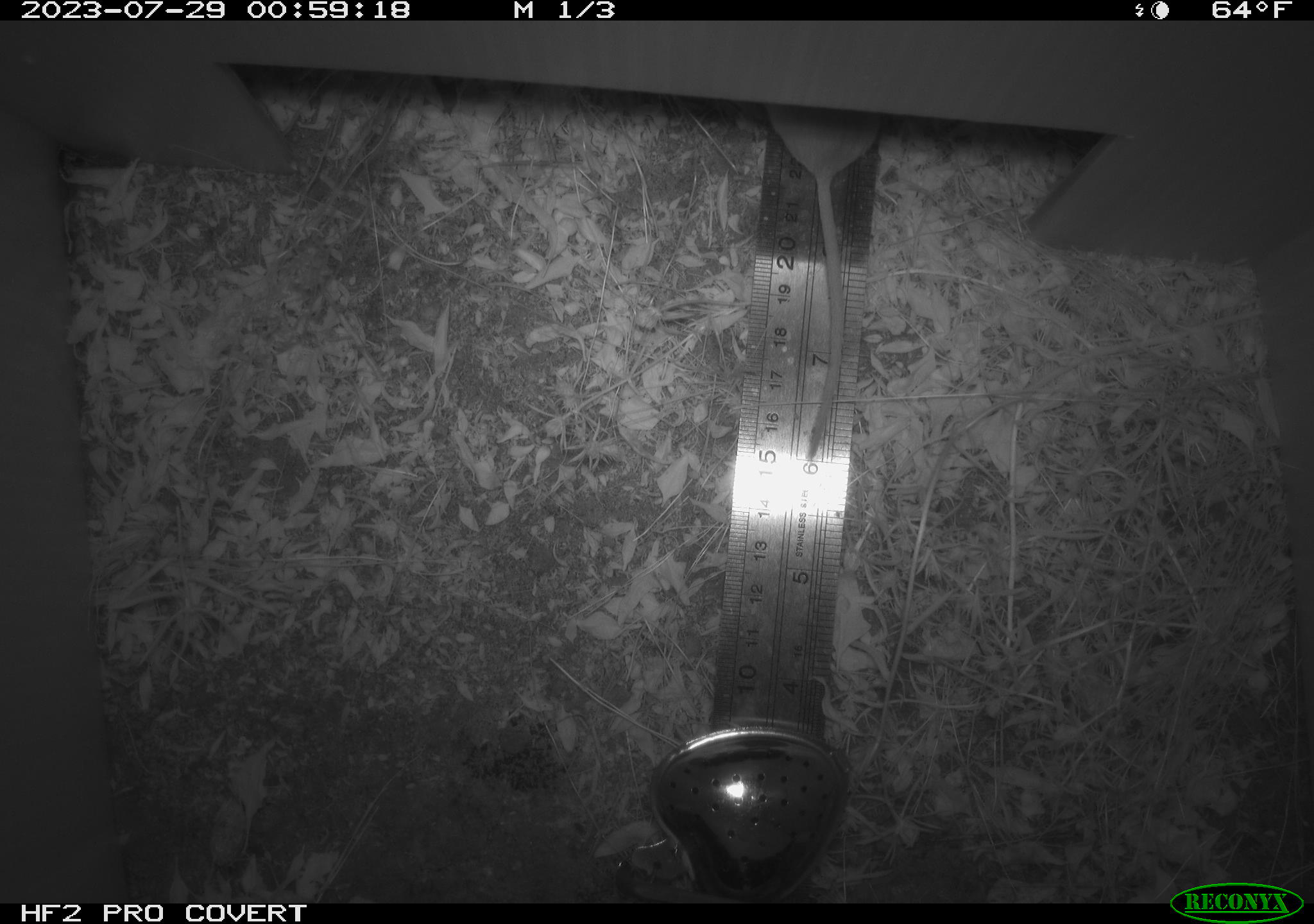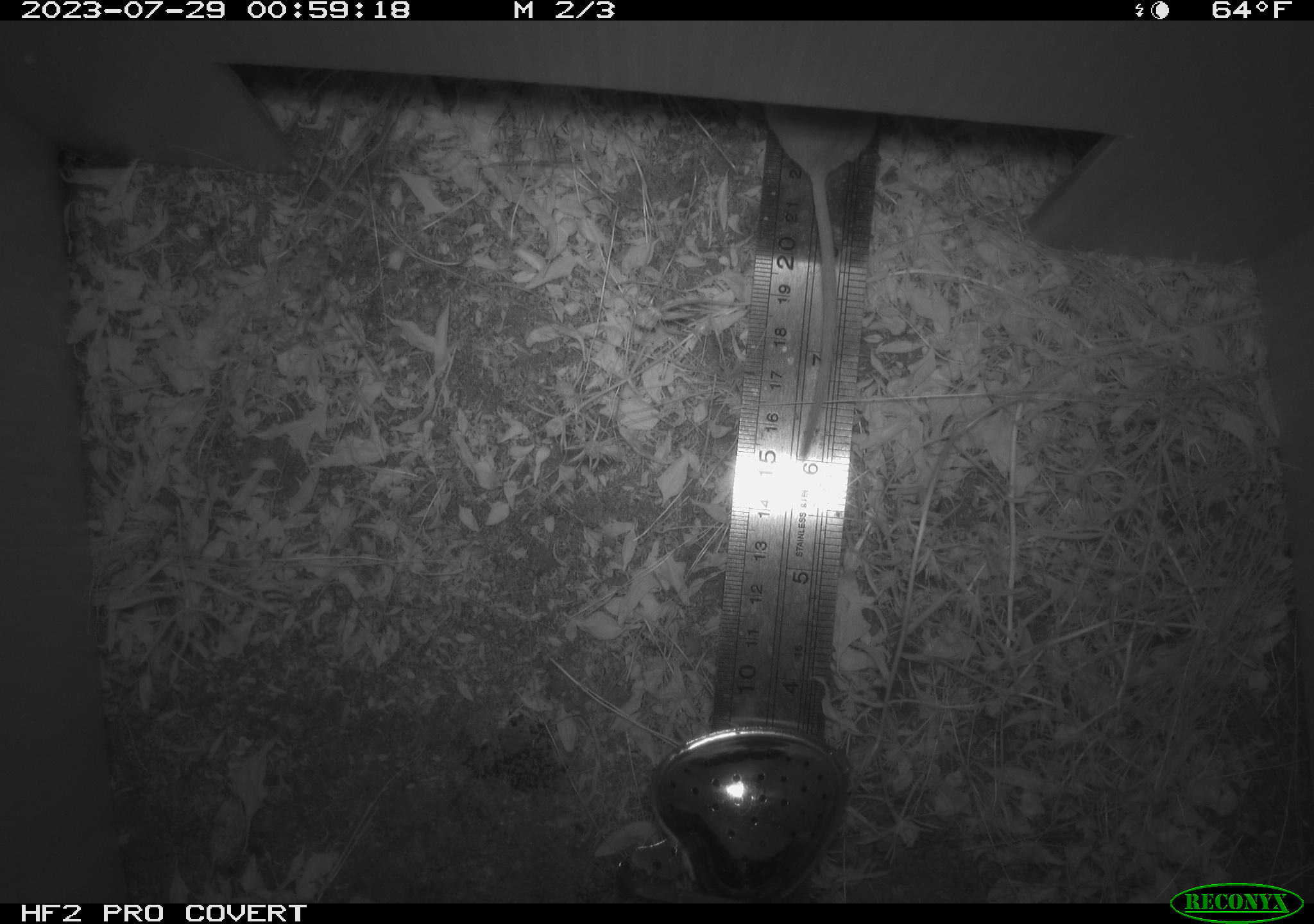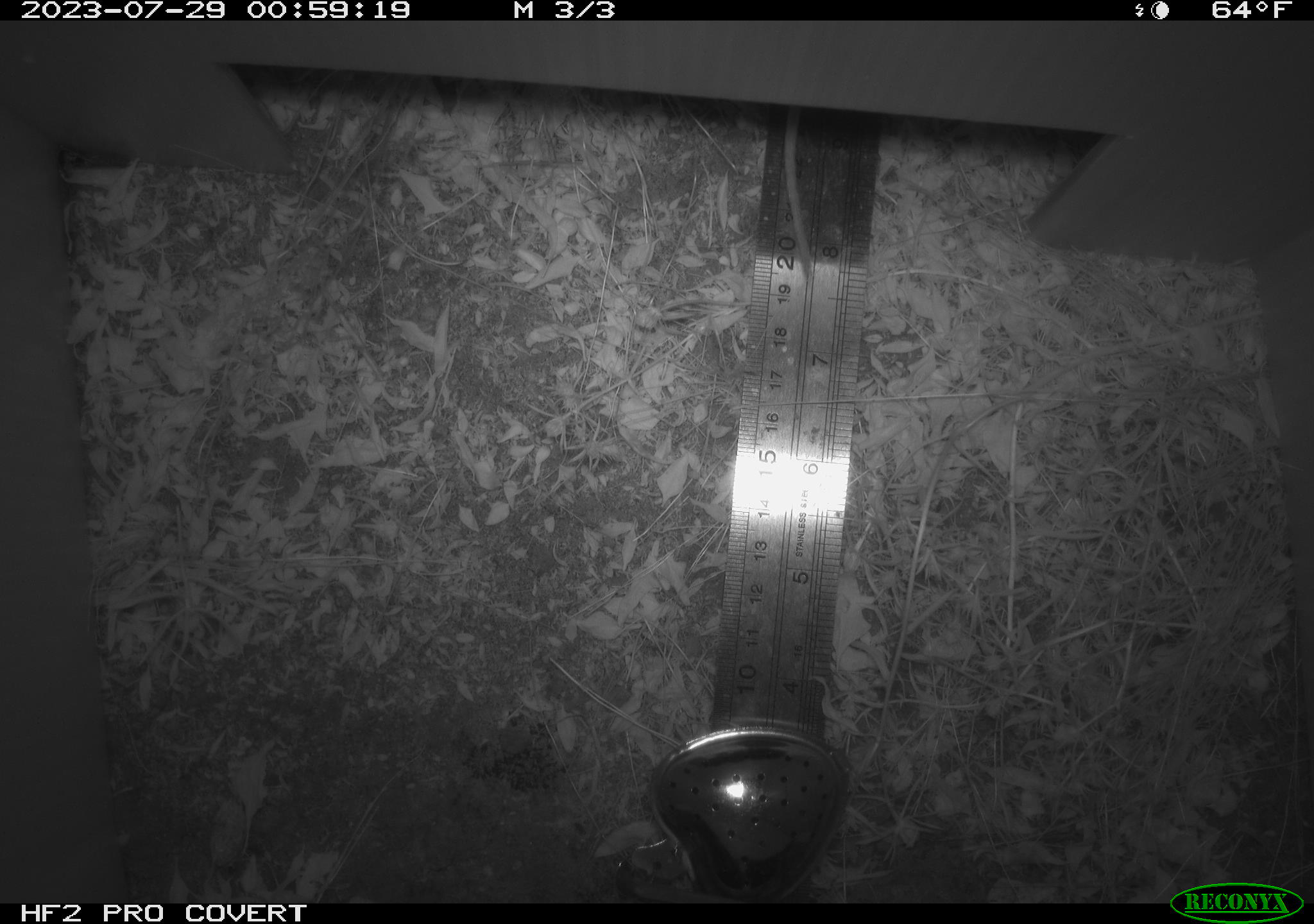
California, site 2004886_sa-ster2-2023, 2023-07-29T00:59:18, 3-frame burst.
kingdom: Animalia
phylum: Chordata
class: Mammalia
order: Rodentia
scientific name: Rodentia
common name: mouse species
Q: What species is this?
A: Mouse species (Rodentia).